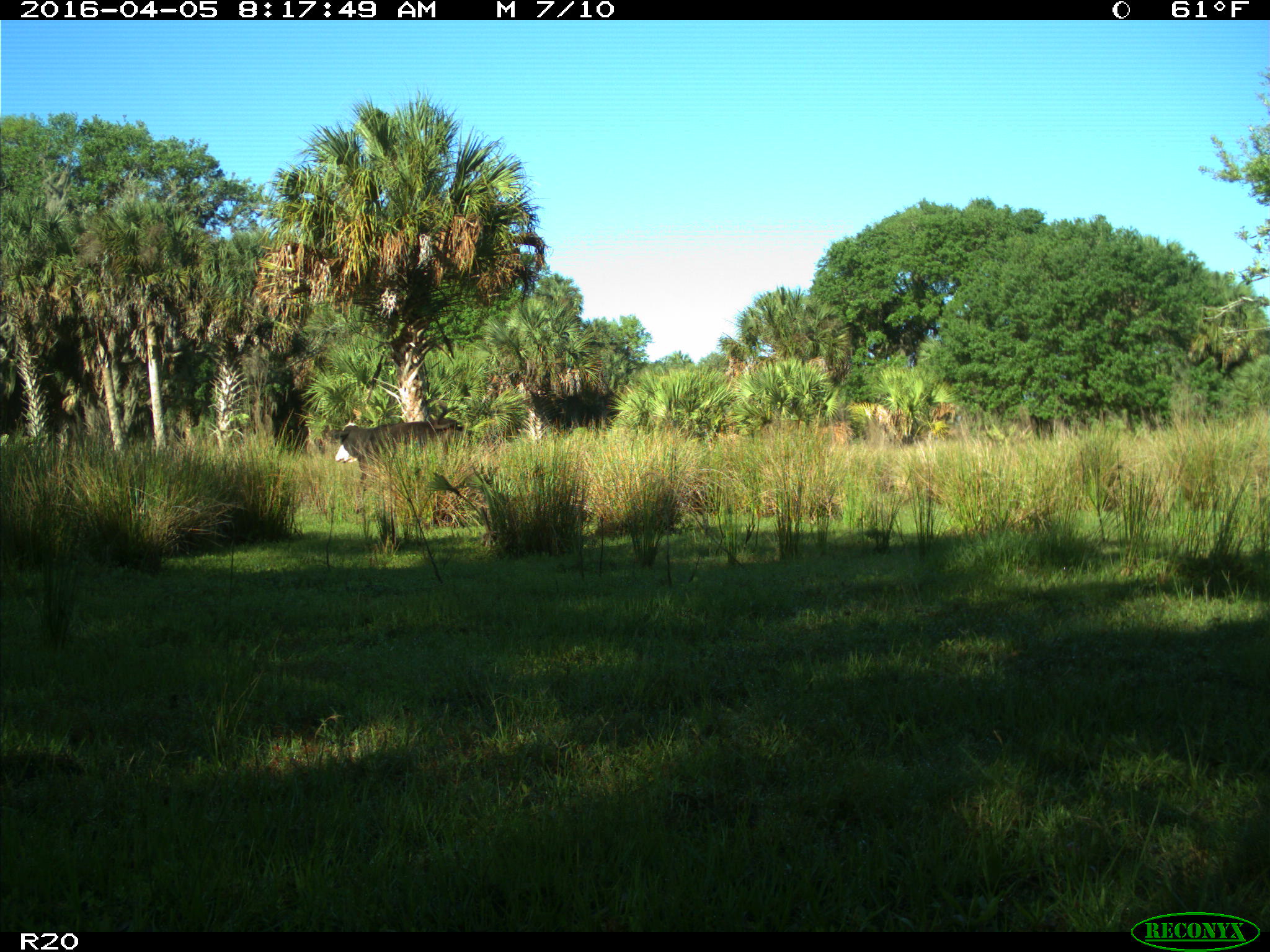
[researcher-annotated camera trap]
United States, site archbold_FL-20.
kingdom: Animalia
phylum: Chordata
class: Mammalia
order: Artiodactyla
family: Bovidae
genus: Bos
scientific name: Bos taurus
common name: domestic cow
Bos taurus (domestic cow).